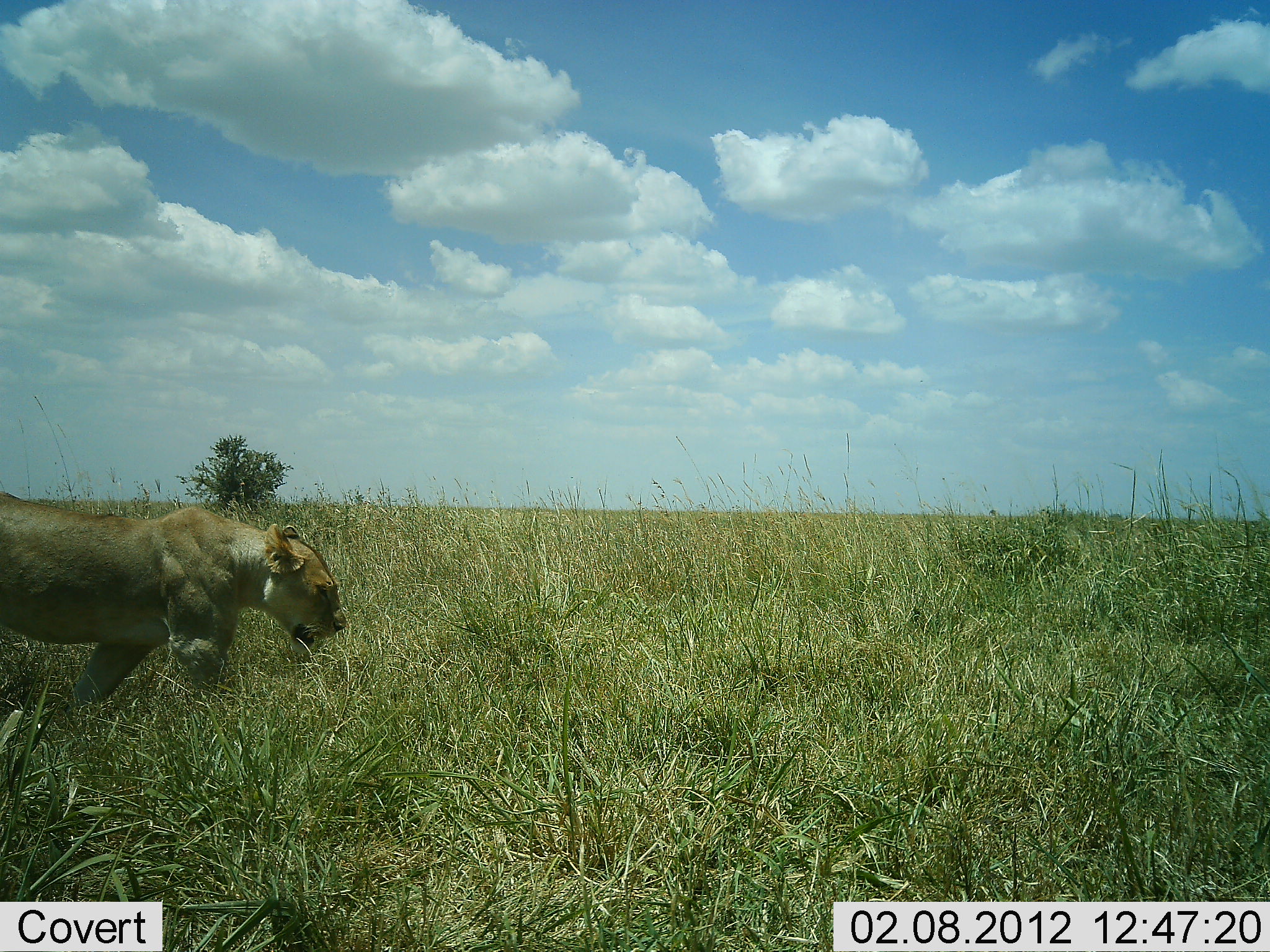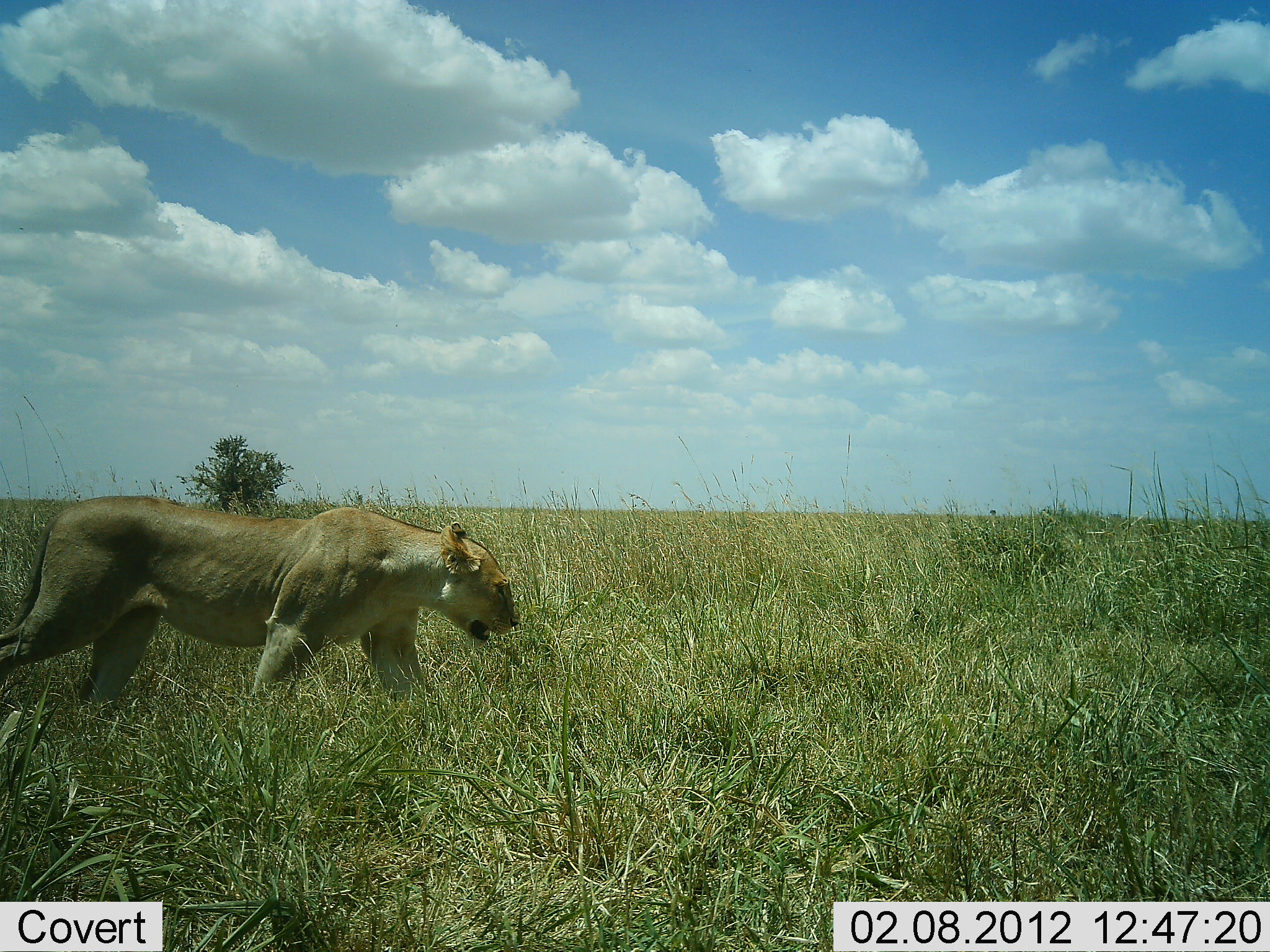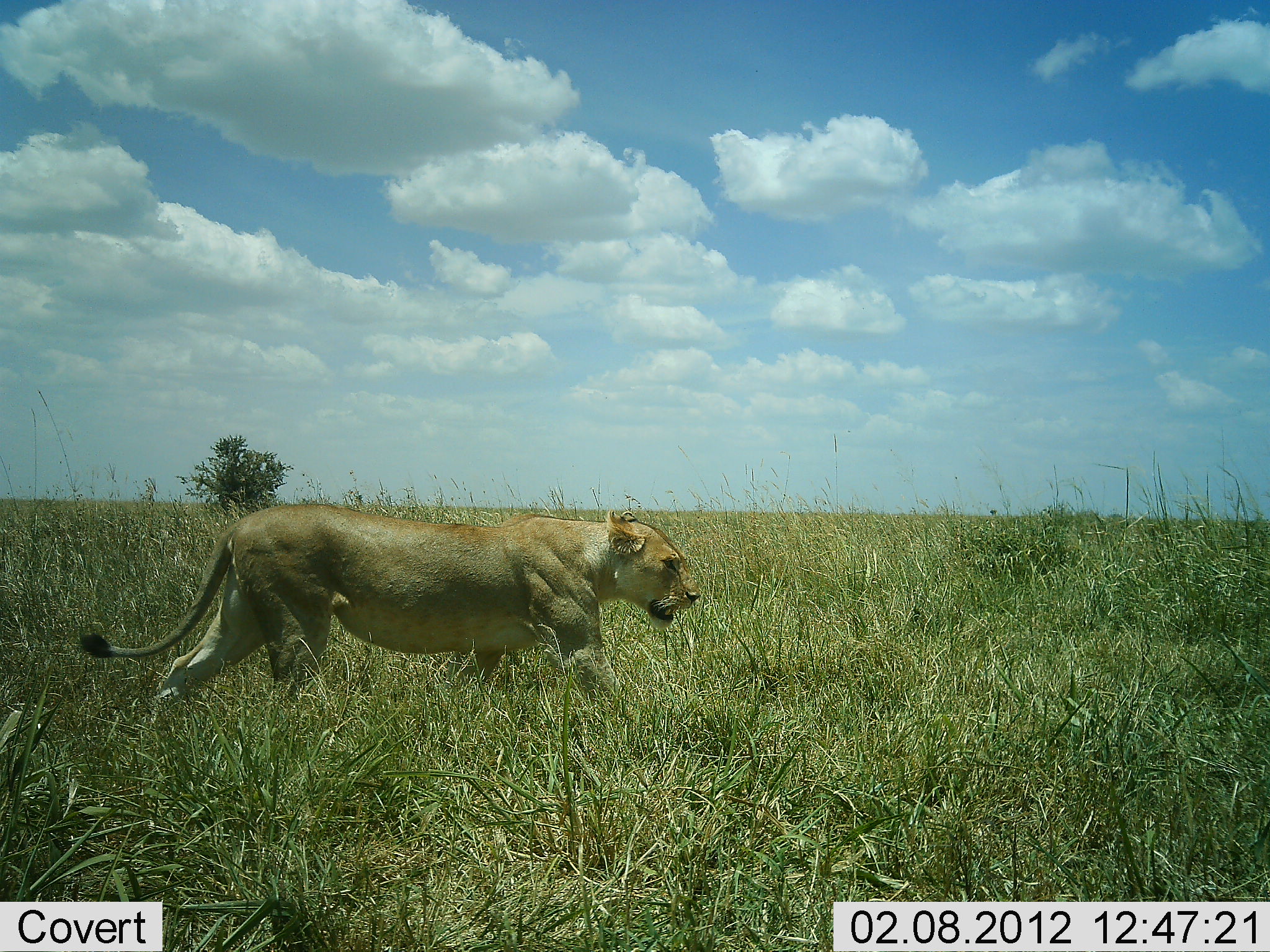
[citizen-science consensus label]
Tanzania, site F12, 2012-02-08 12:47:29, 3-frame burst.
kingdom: Animalia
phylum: Chordata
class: Mammalia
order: Carnivora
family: Felidae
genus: Panthera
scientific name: Panthera leo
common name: lion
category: lionfemale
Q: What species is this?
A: Lionfemale (lion) (Panthera leo).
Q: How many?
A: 1.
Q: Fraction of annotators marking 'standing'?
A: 0%.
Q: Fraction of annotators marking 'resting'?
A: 0%.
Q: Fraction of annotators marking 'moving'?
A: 100%.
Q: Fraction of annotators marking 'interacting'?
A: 0%.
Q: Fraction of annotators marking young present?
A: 0%.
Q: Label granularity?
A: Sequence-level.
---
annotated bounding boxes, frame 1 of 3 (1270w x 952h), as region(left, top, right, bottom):
animal: region(0, 495, 349, 710)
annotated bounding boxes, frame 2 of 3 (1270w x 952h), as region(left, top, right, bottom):
animal: region(0, 496, 519, 717)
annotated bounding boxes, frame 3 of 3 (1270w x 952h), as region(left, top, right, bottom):
animal: region(76, 504, 703, 731)